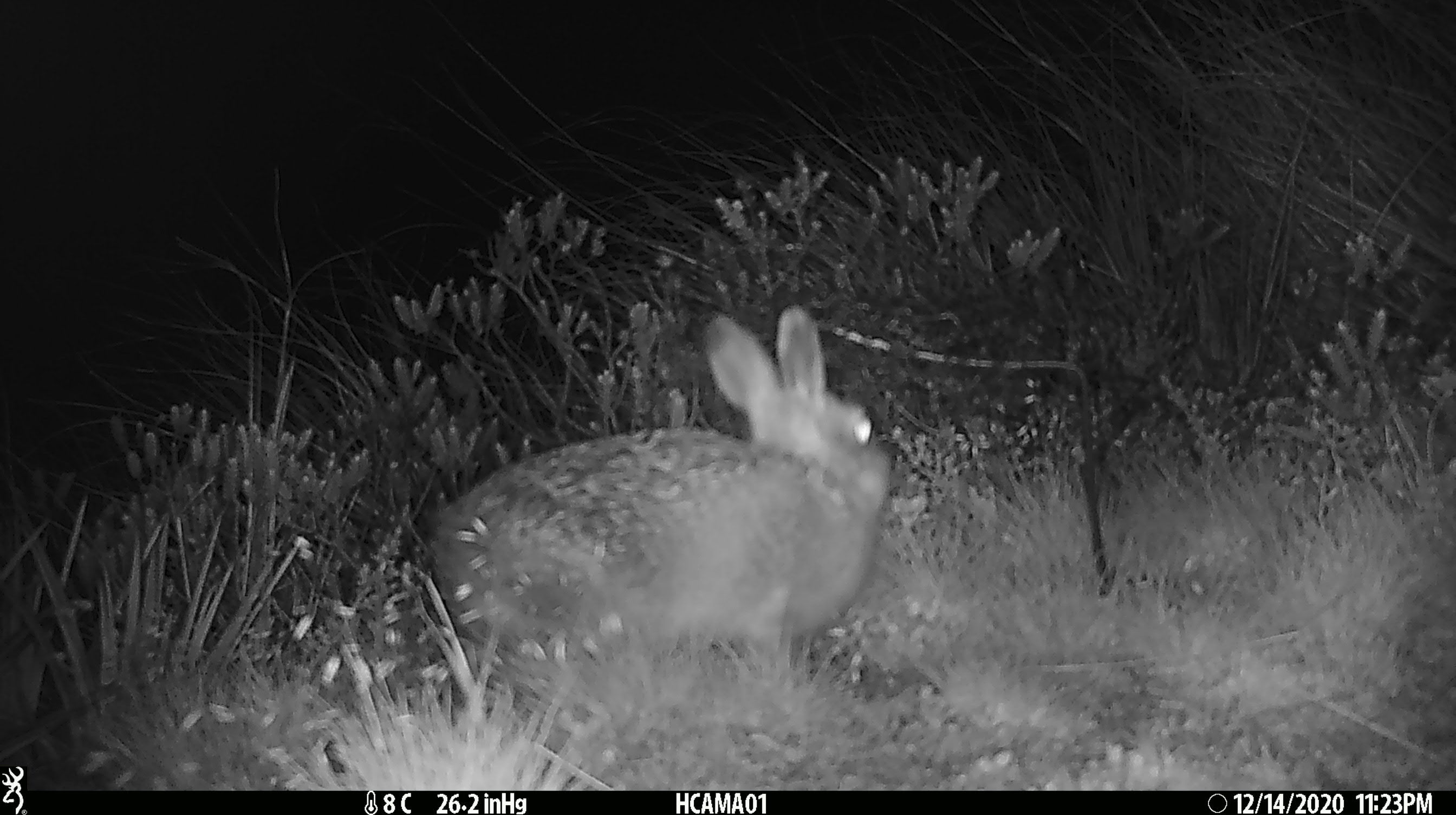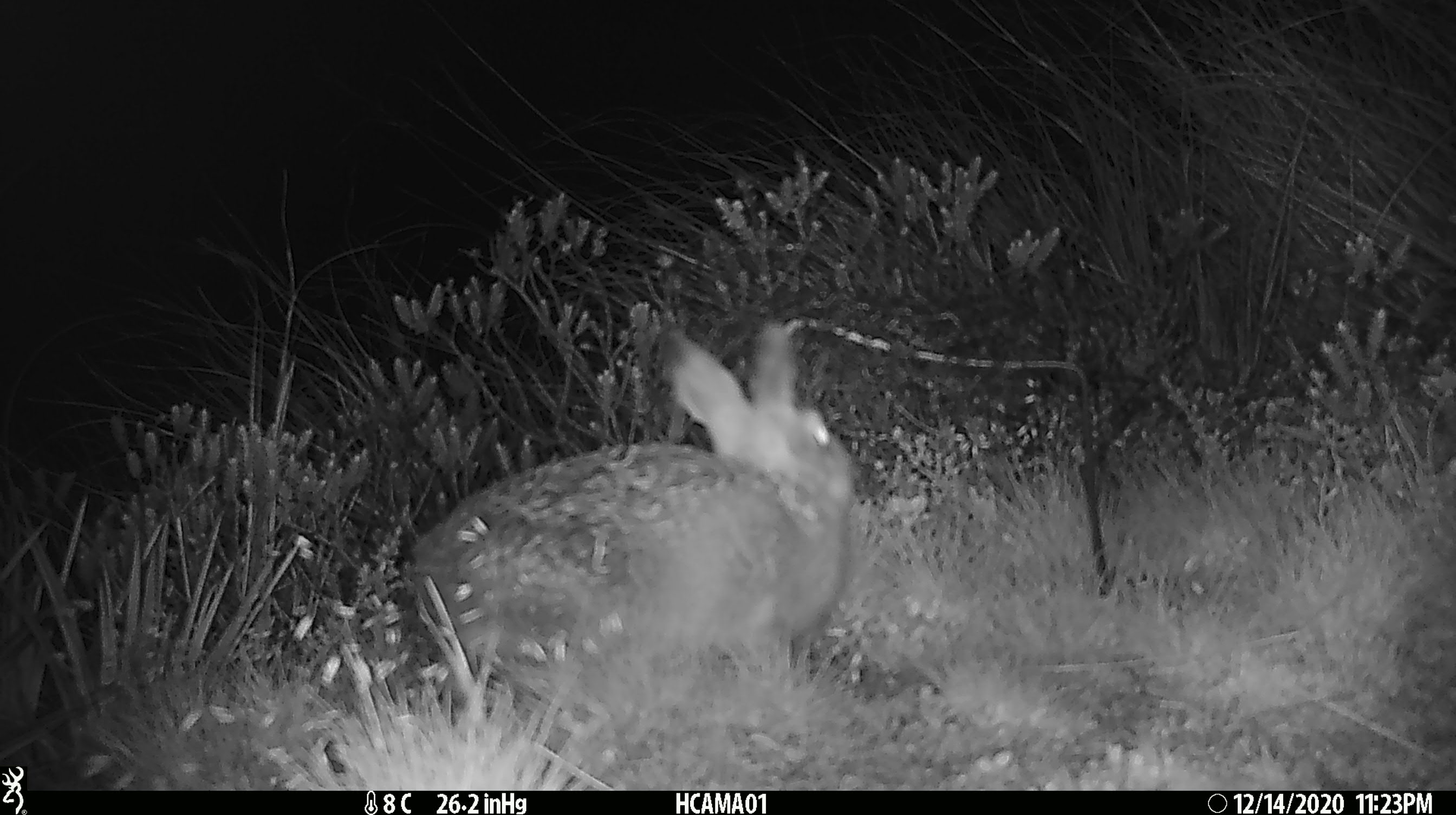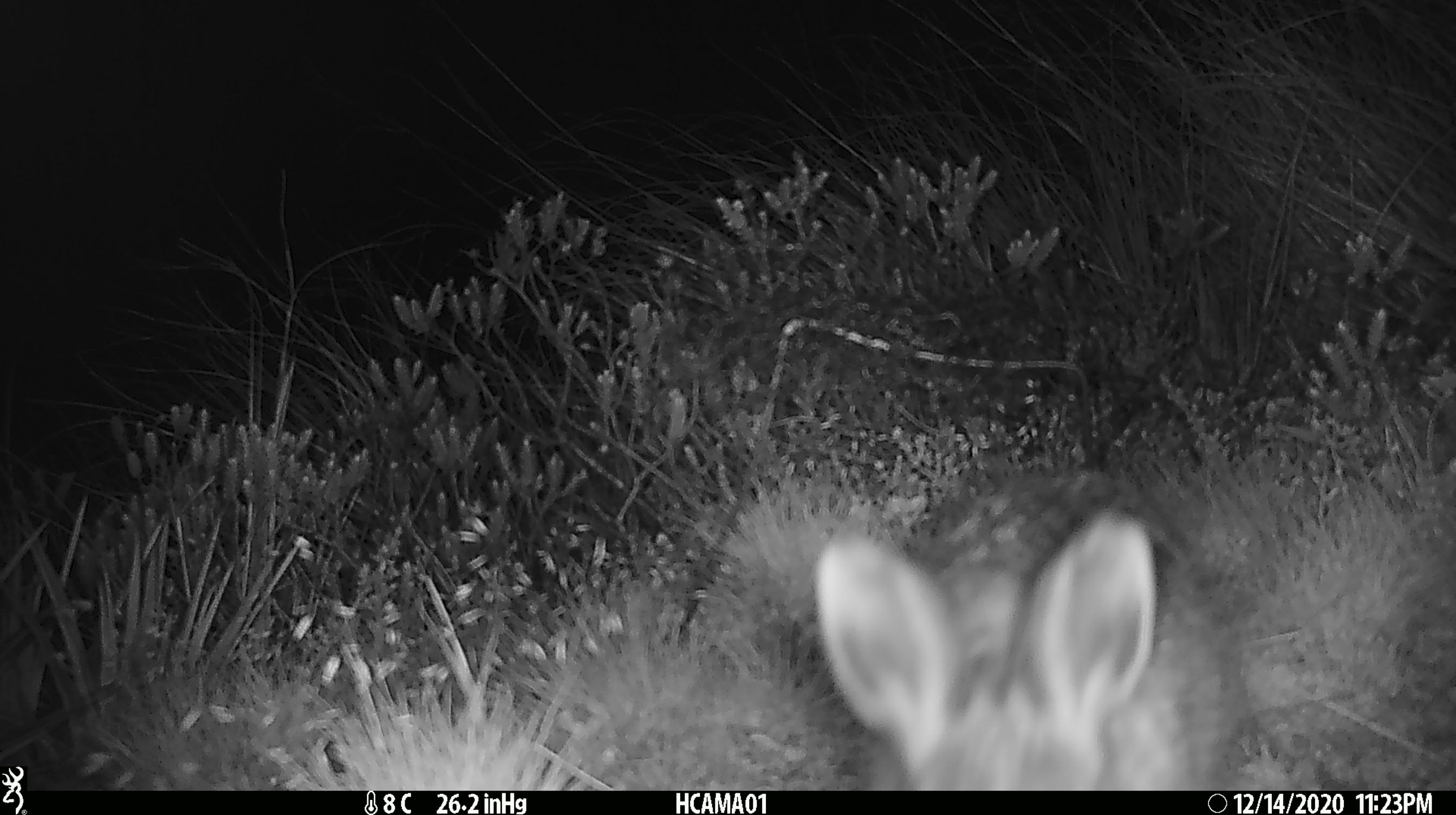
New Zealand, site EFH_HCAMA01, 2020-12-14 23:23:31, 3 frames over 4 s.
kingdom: Animalia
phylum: Chordata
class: Mammalia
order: Lagomorpha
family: Leporidae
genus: Oryctolagus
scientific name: Oryctolagus cuniculus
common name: european rabbit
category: rabbit